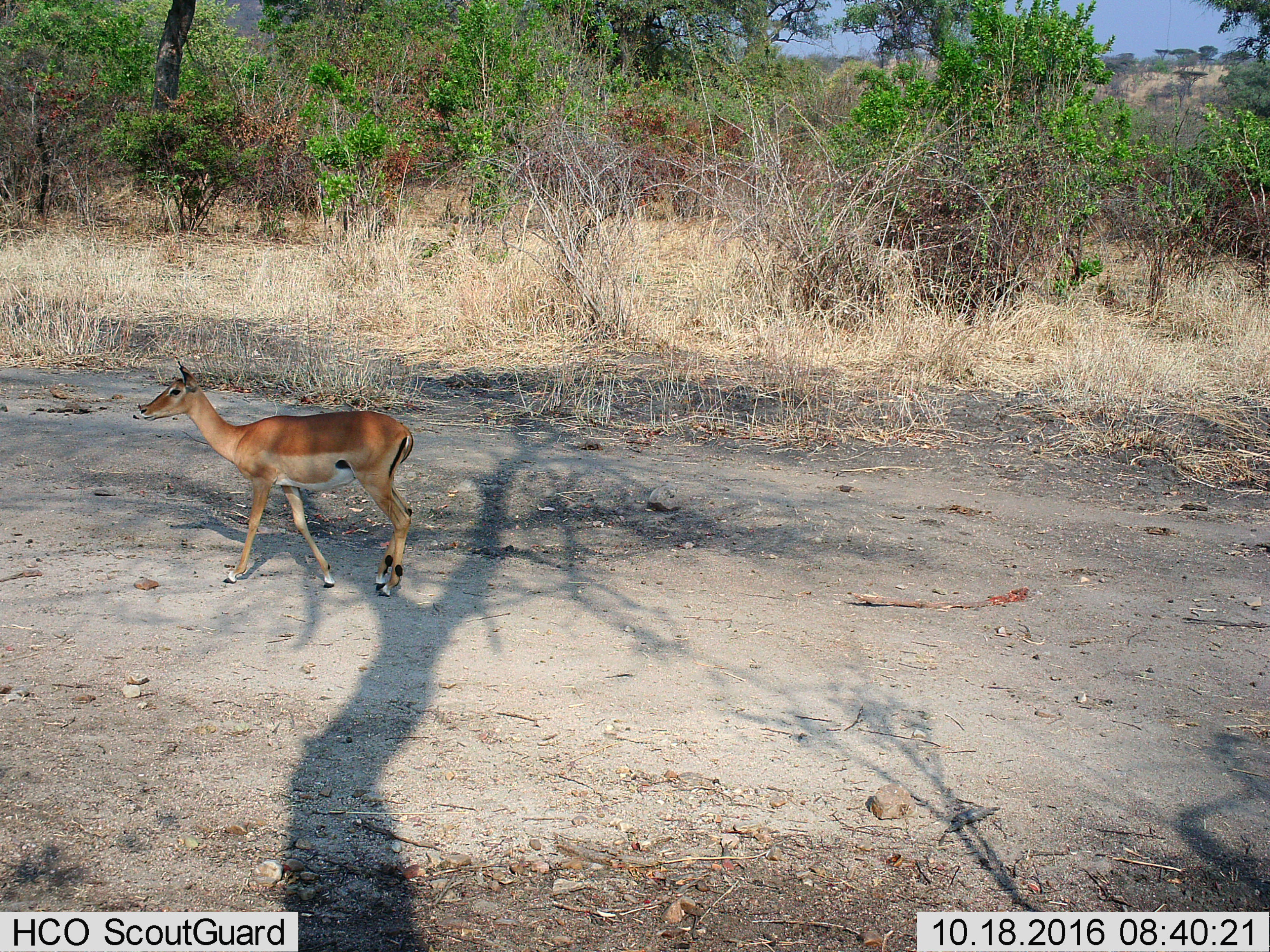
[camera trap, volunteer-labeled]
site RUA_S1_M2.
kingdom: Animalia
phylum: Chordata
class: Mammalia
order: Artiodactyla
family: Bovidae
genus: Aepyceros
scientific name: Aepyceros melampus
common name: impala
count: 1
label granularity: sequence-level